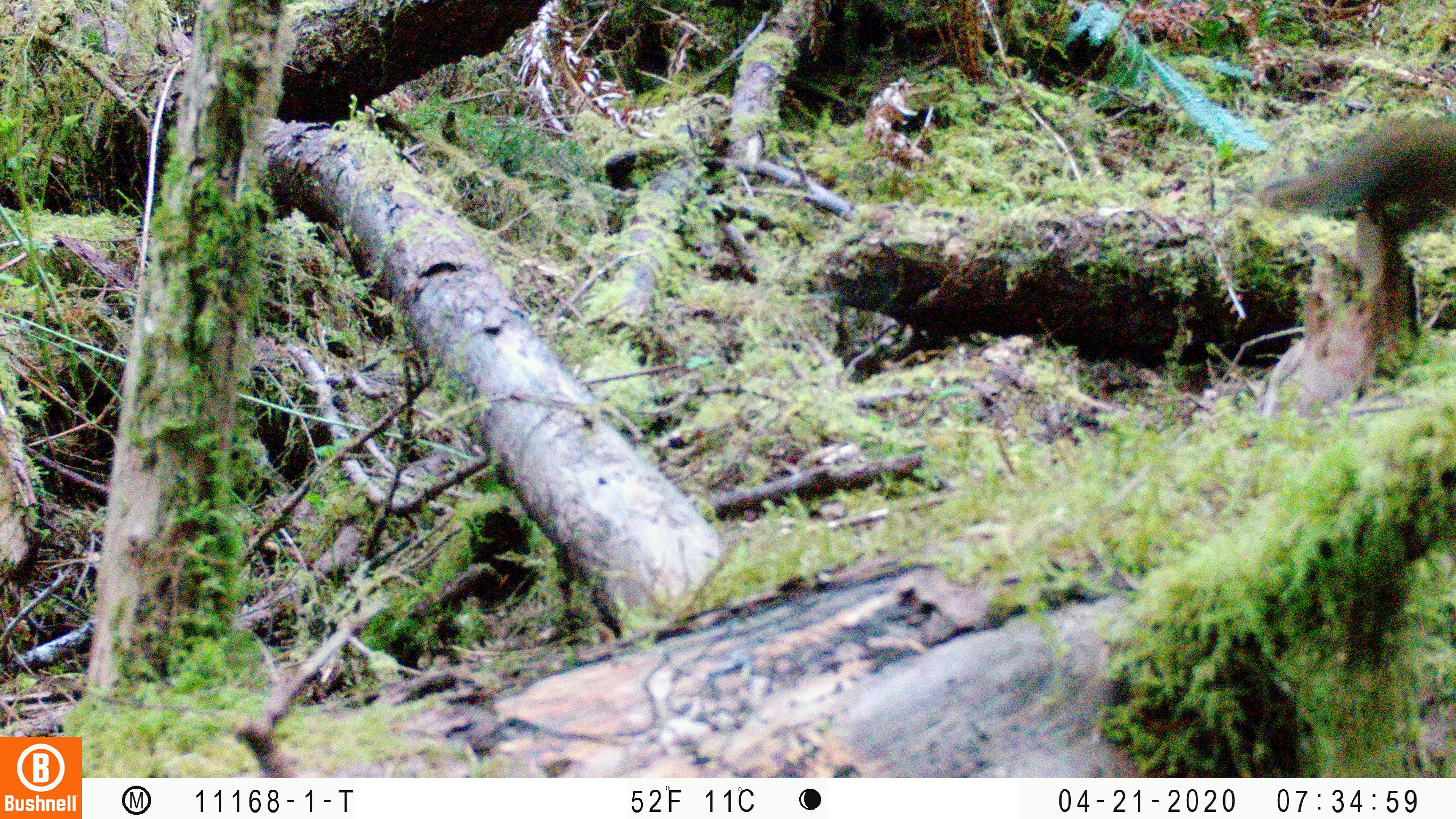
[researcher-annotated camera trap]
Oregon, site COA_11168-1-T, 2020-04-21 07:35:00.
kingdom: Animalia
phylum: Chordata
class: Mammalia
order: Rodentia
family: Sciuridae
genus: Neotamias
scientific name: Neotamias townsendii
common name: townsend's chipmunk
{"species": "townsend's chipmunk (Neotamias townsendii)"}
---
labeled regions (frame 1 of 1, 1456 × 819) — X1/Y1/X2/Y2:
townsend's chipmunk: 1259/107/1447/237